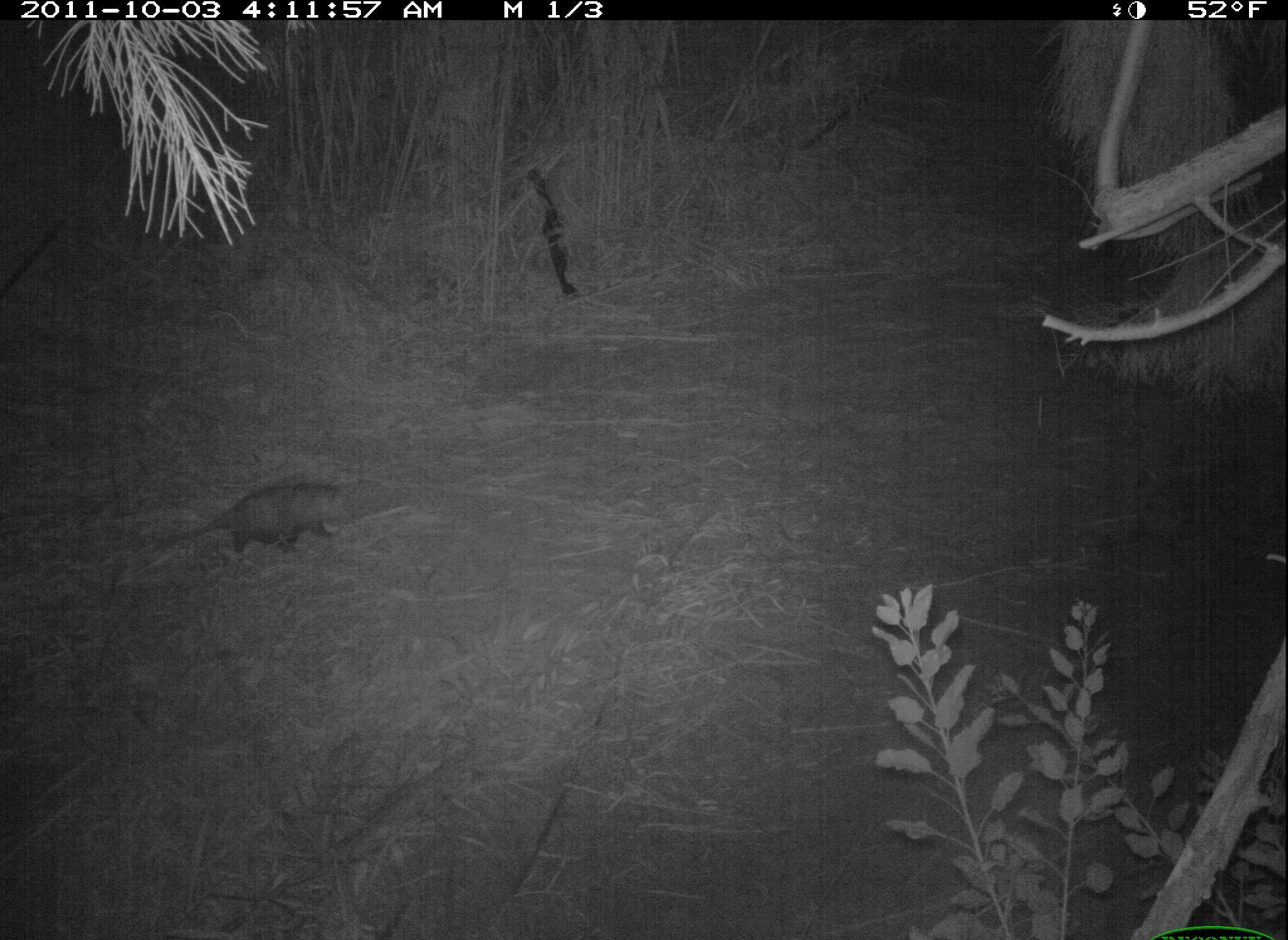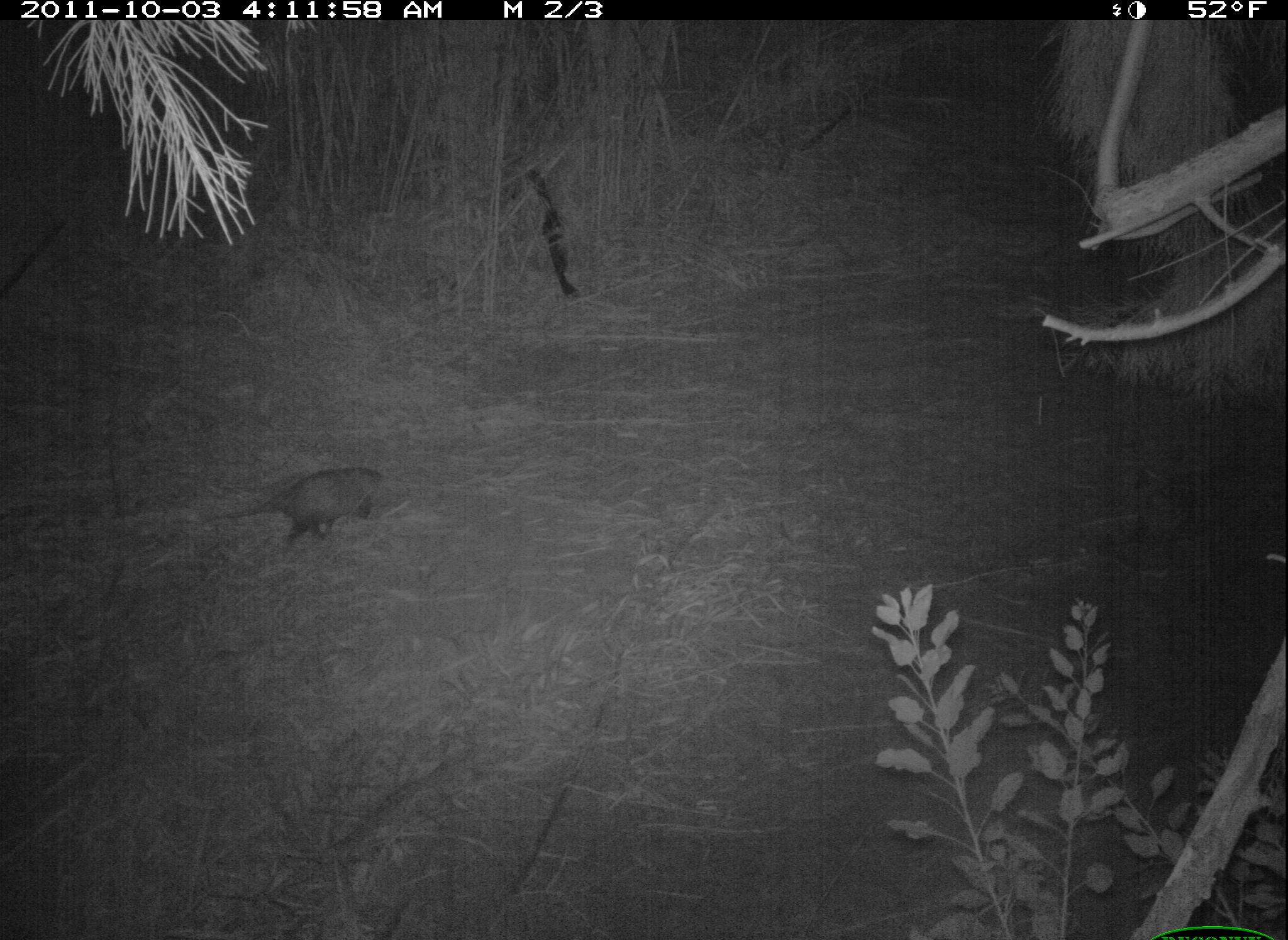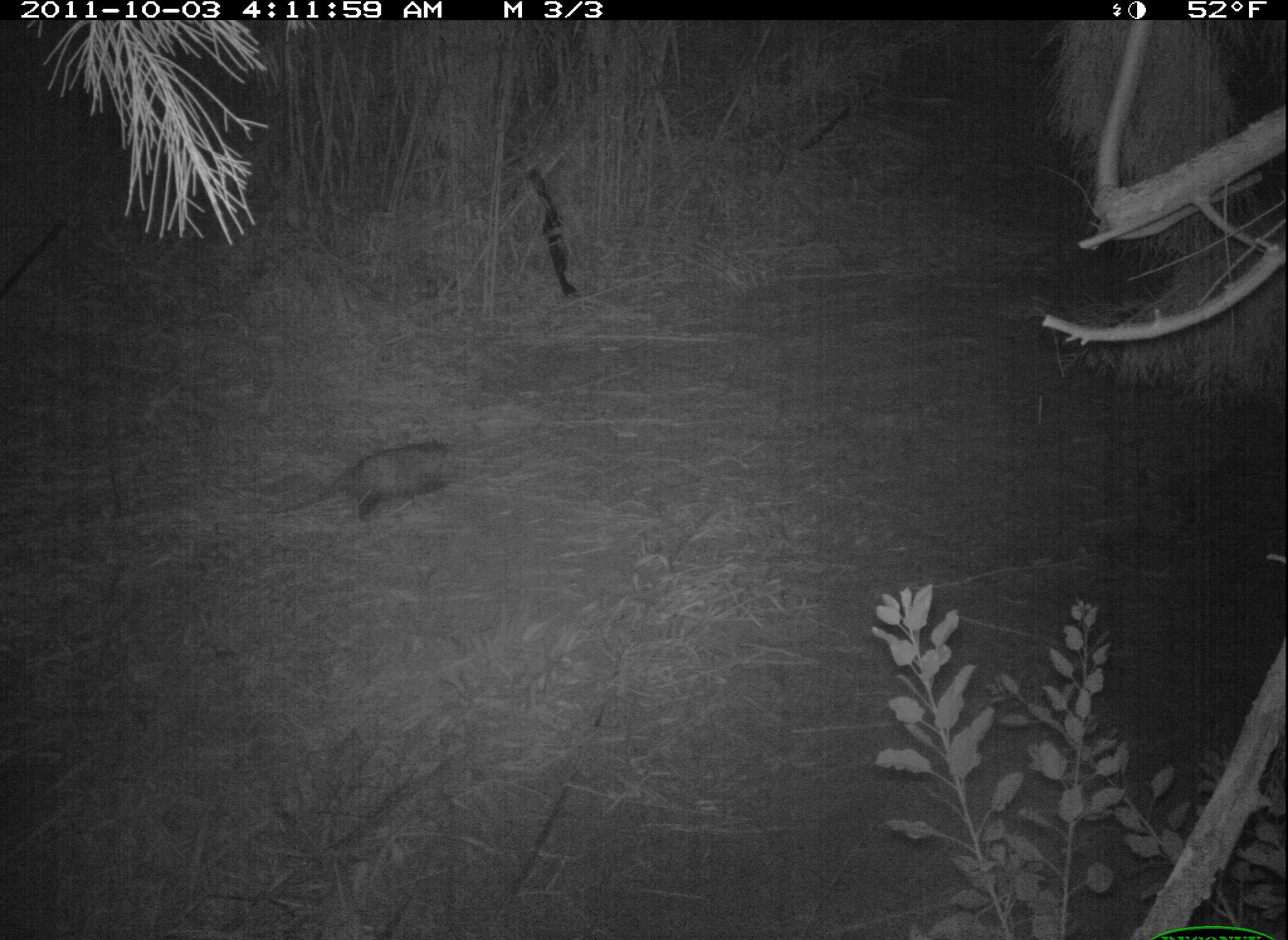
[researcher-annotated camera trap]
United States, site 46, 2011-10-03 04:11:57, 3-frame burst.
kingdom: Animalia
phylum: Chordata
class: Mammalia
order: Didelphimorphia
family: Didelphidae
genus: Didelphis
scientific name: Didelphis virginiana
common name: virginia opossum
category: opossum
Opossum (virginia opossum) (Didelphis virginiana).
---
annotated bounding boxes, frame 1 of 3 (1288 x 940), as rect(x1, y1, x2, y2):
opossum: rect(158, 472, 377, 573)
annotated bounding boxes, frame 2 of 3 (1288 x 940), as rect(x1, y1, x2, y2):
opossum: rect(196, 456, 401, 561)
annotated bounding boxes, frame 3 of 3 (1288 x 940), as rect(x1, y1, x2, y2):
opossum: rect(277, 440, 477, 522)